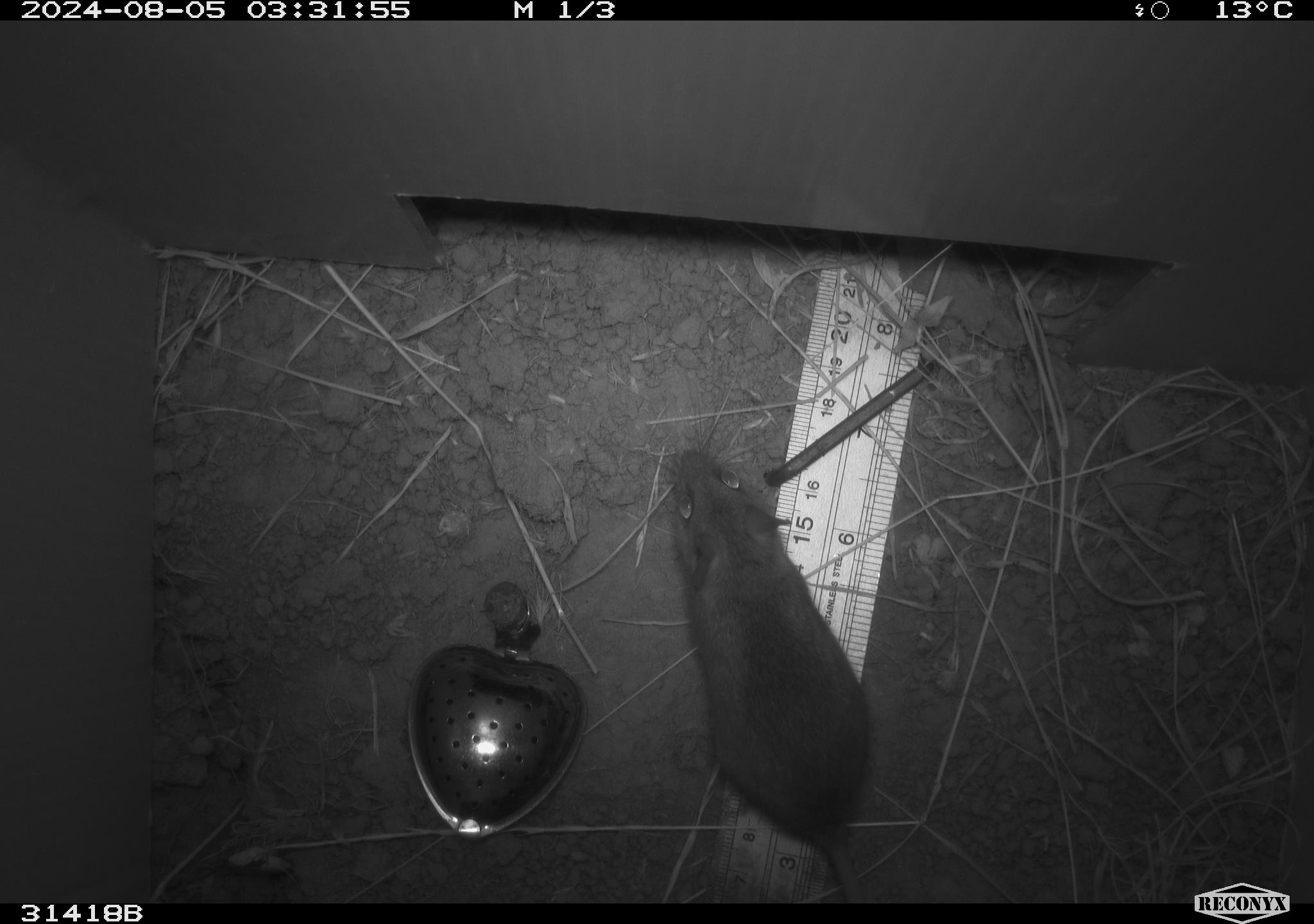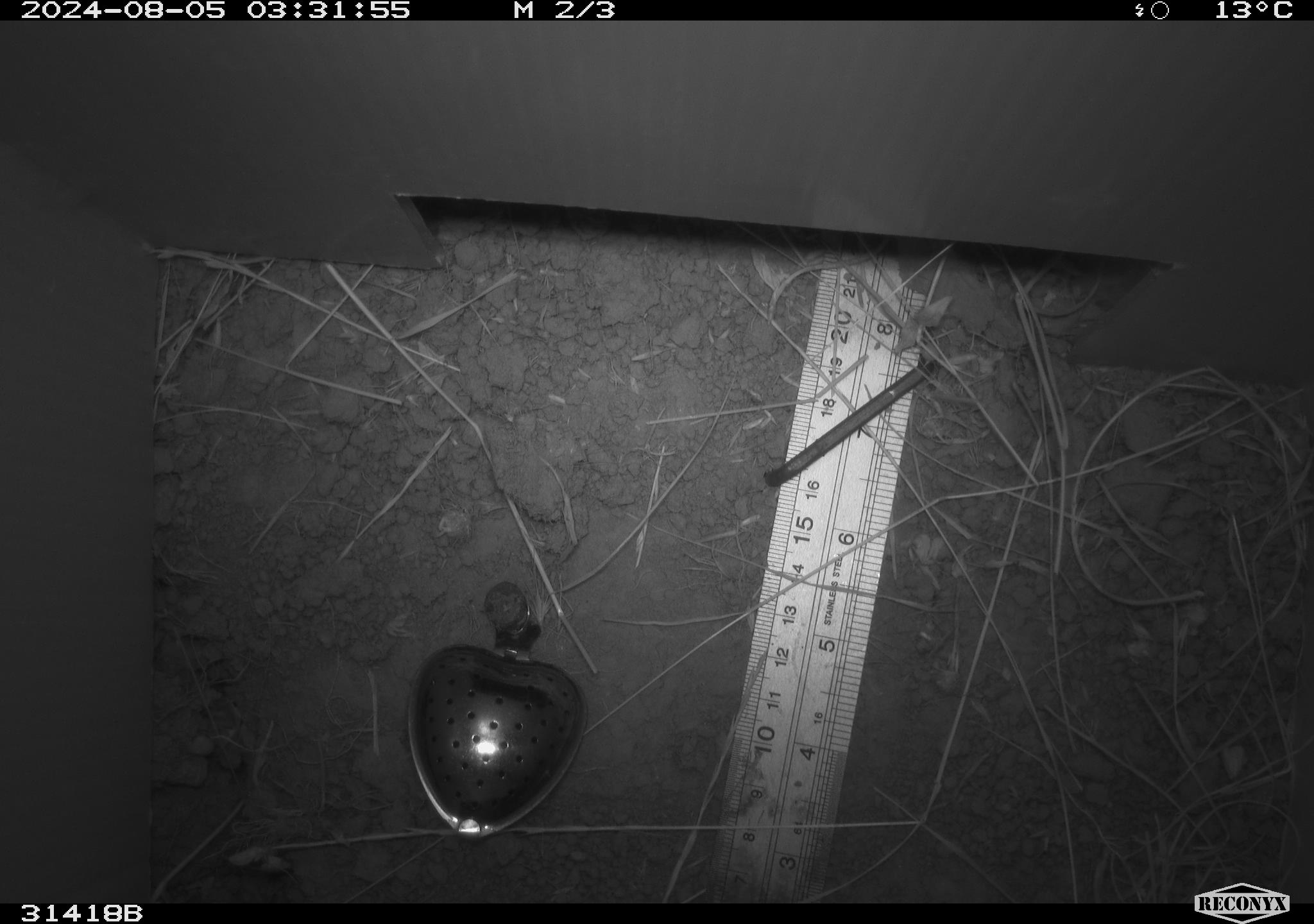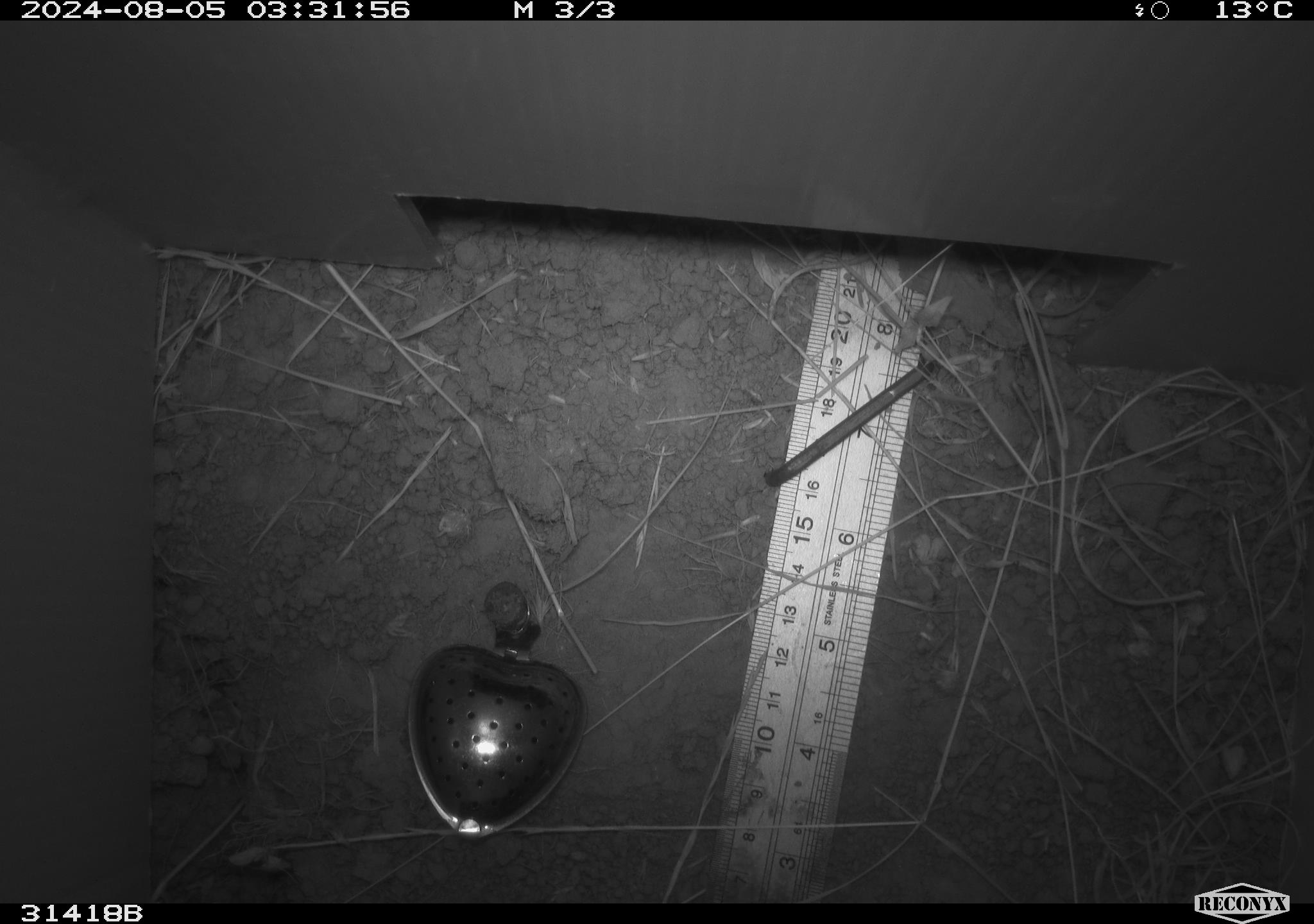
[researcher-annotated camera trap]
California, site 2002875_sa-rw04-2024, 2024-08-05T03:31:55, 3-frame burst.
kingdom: Animalia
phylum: Chordata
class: Mammalia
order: Rodentia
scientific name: Rodentia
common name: rodent